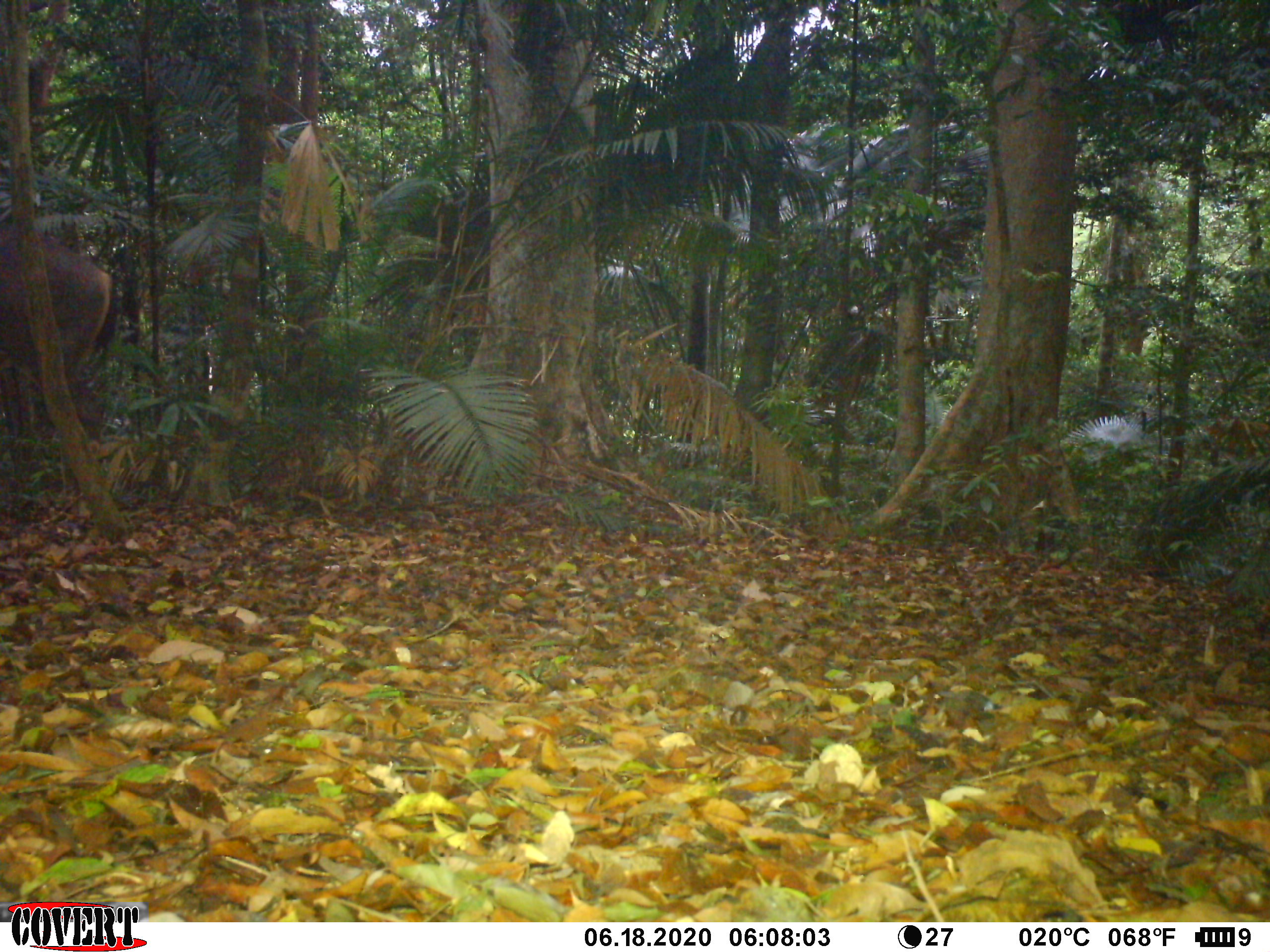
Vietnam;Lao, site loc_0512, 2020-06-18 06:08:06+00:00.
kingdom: Animalia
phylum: Chordata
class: Mammalia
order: Artiodactyla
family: Cervidae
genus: Rusa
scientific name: Rusa unicolor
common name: sambar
Sambar (Rusa unicolor). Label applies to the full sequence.